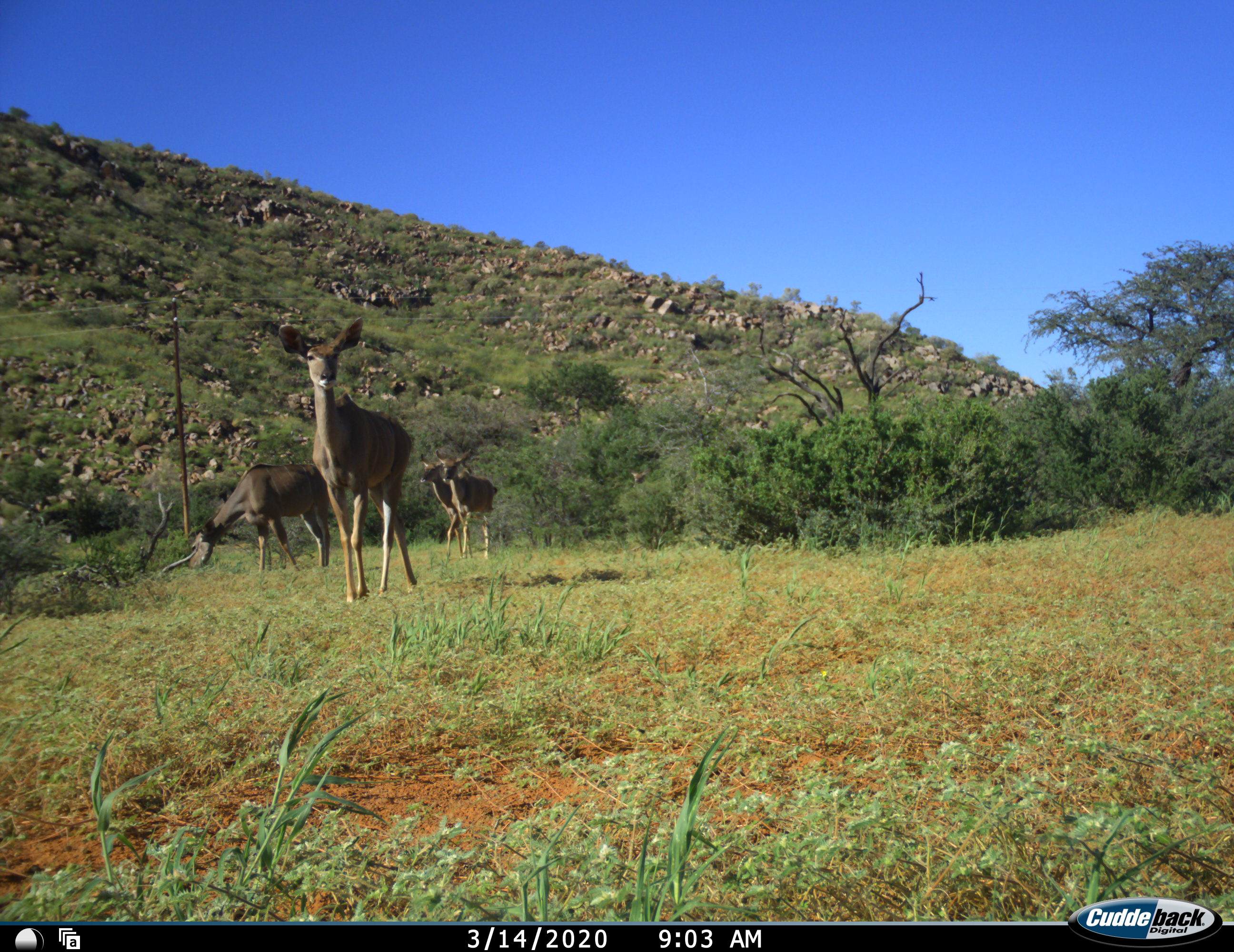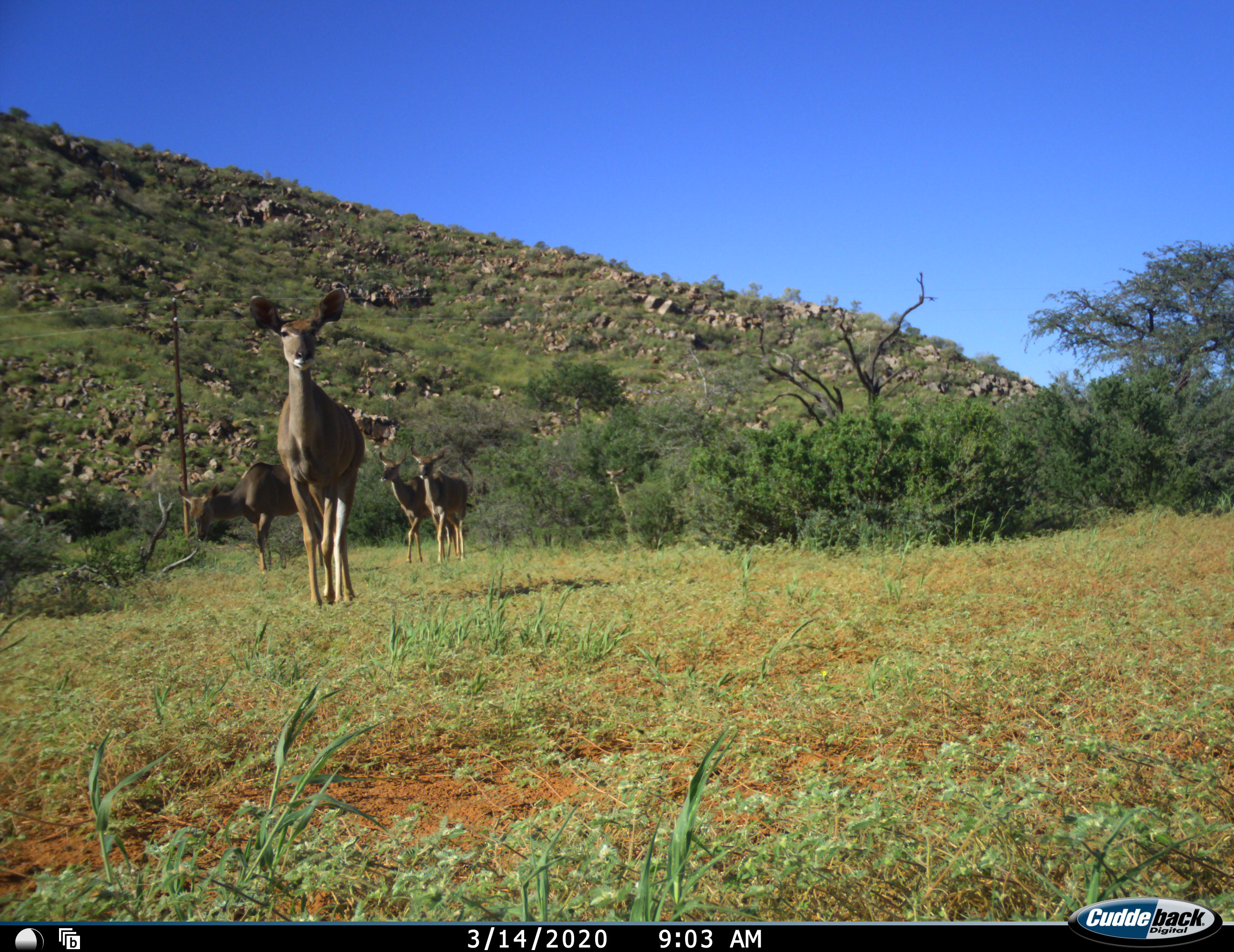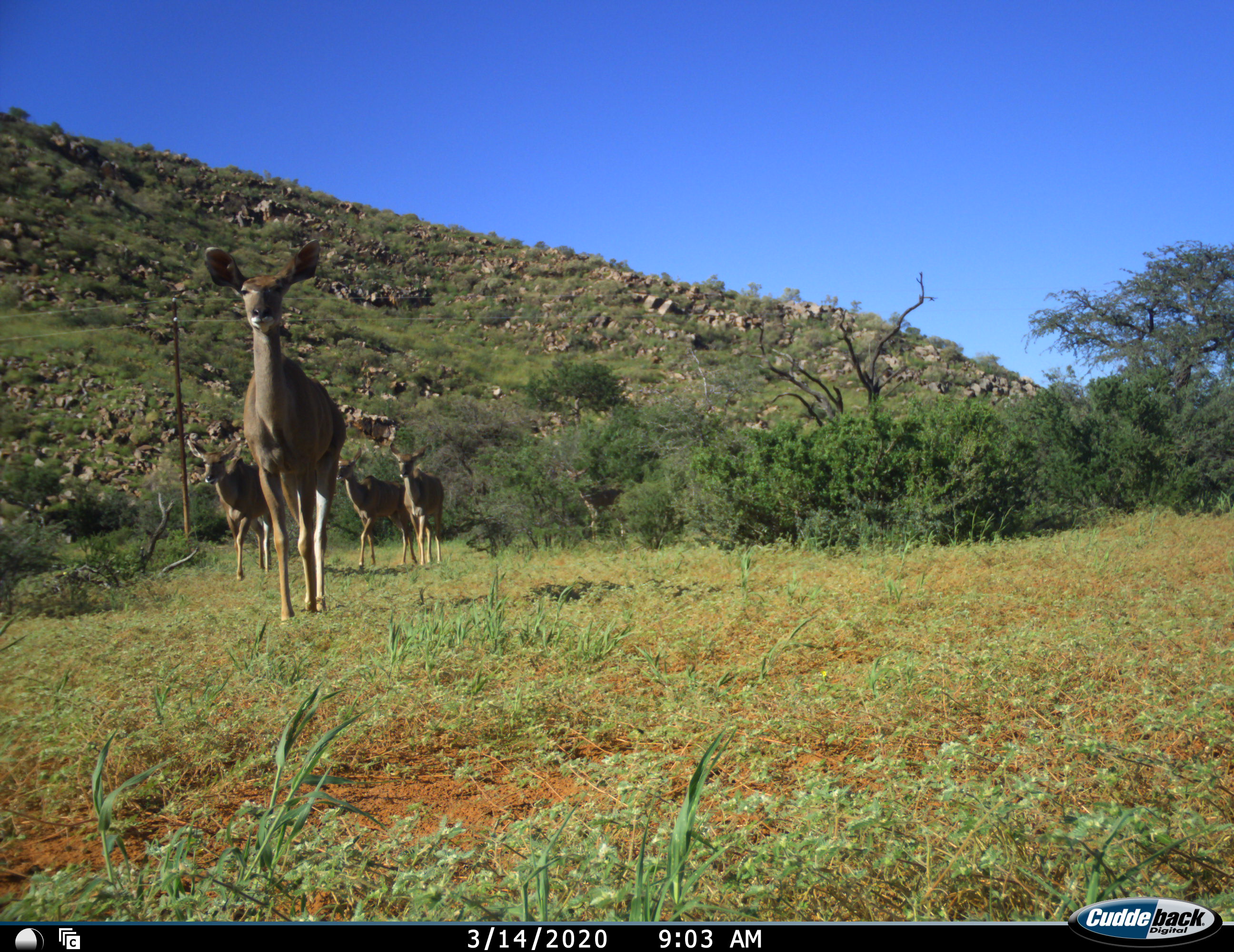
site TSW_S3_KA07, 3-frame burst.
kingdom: Animalia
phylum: Chordata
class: Mammalia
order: Artiodactyla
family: Bovidae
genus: Tragelaphus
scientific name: Tragelaphus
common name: kudu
Kudu (Tragelaphus), count 5. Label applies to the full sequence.